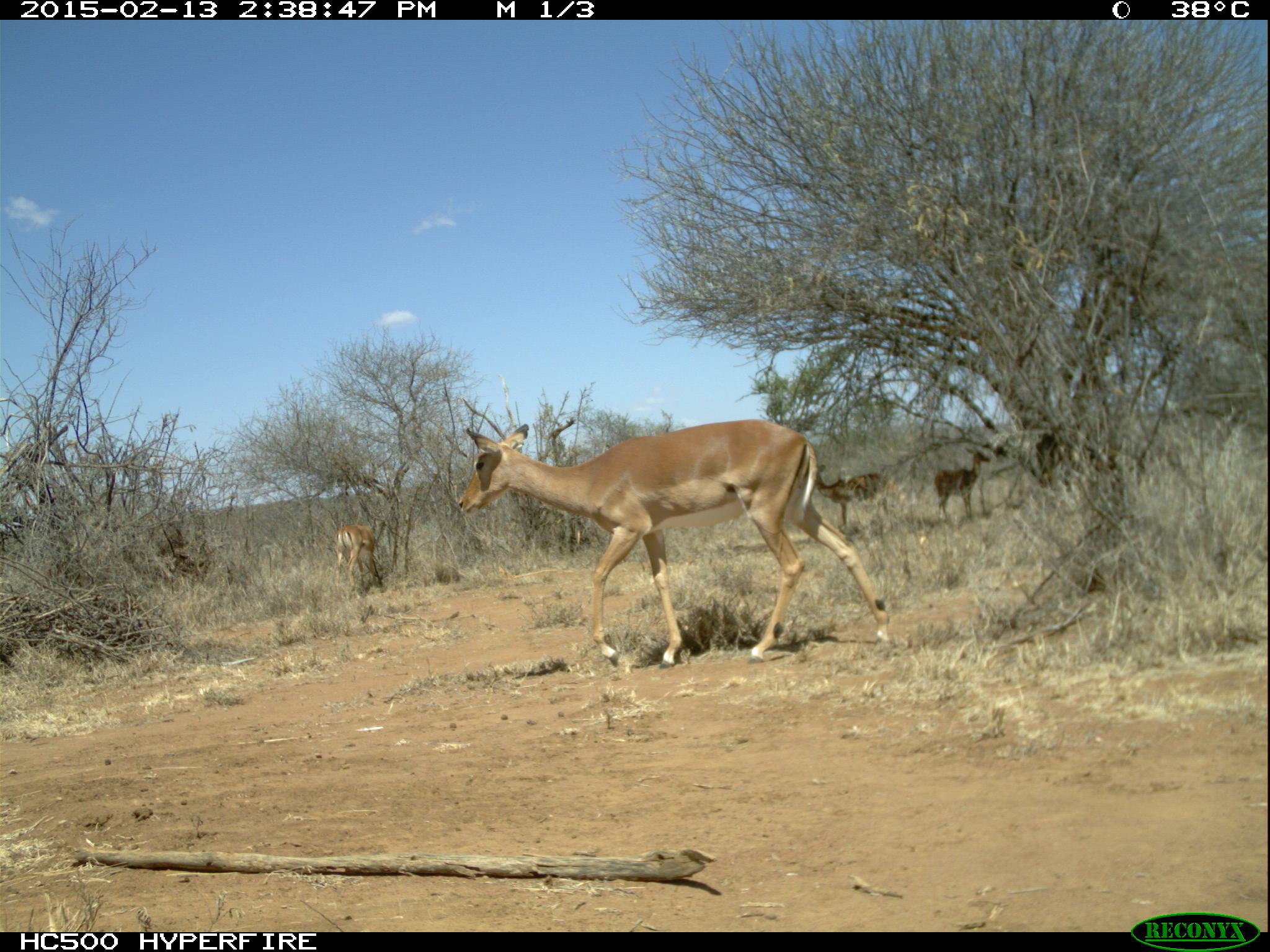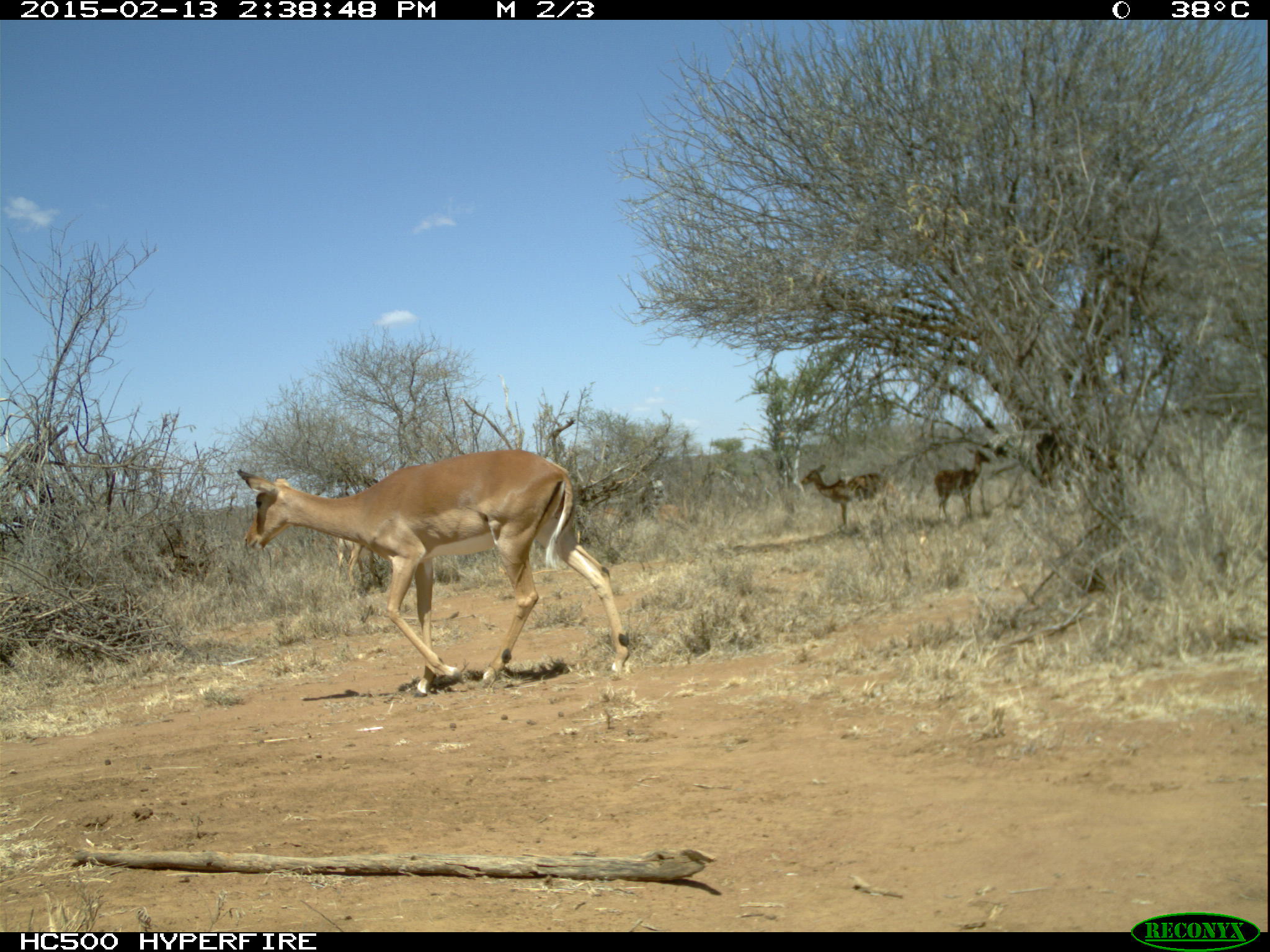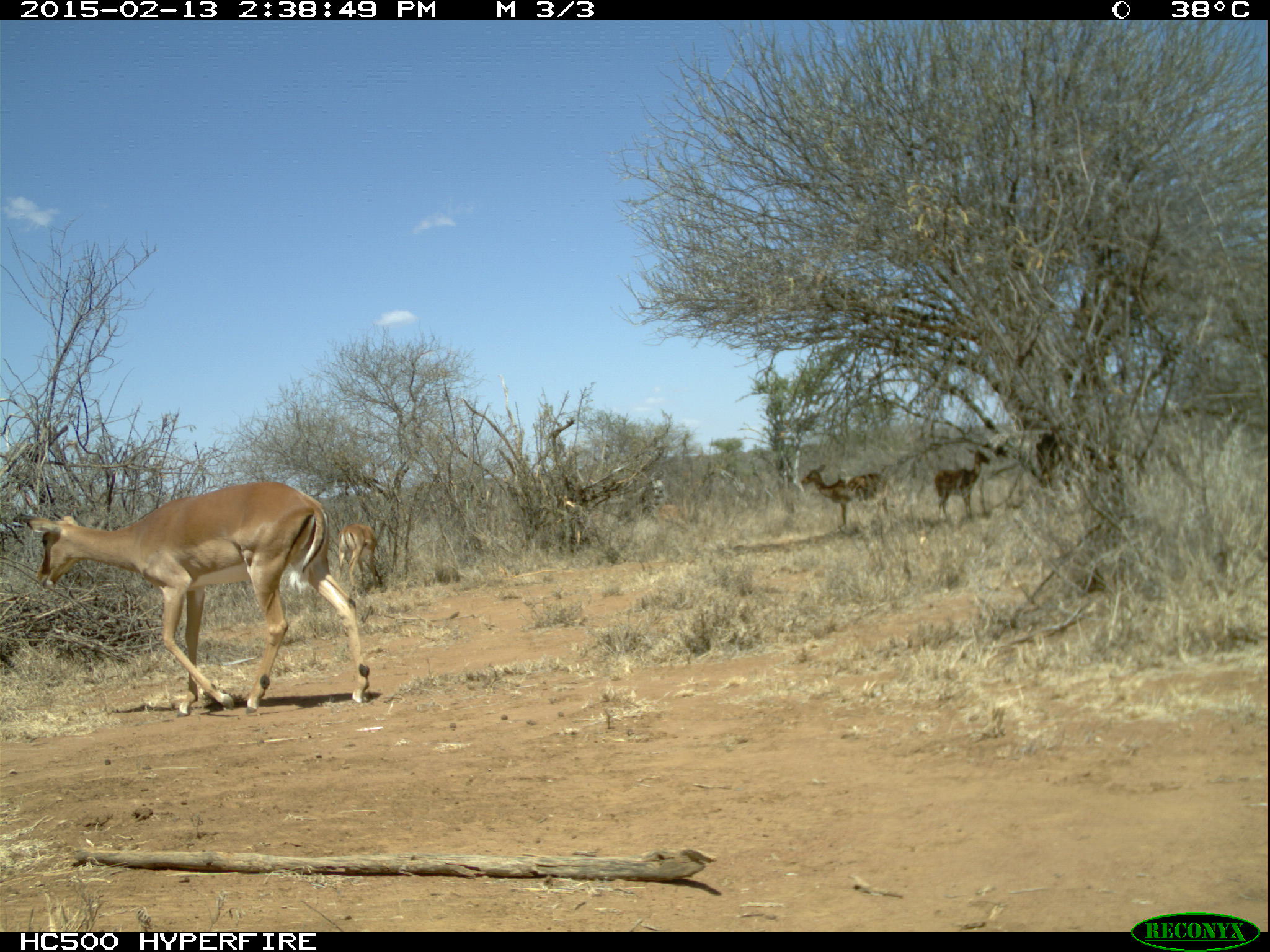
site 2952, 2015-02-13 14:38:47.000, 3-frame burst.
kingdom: Animalia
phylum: Chordata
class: Mammalia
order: Artiodactyla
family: Bovidae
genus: Aepyceros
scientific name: Aepyceros melampus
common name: impala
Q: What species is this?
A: Aepyceros melampus (impala).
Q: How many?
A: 5.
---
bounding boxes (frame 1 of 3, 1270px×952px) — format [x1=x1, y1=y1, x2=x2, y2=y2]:
aepyceros melampus: [x1=457, y1=418, x2=893, y2=670]; [x1=812, y1=465, x2=890, y2=534]; [x1=934, y1=446, x2=990, y2=527]; [x1=335, y1=525, x2=378, y2=592]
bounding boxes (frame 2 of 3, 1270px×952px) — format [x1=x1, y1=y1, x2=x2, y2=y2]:
aepyceros melampus: [x1=237, y1=449, x2=627, y2=698]; [x1=799, y1=463, x2=897, y2=531]; [x1=935, y1=447, x2=992, y2=523]; [x1=335, y1=533, x2=364, y2=596]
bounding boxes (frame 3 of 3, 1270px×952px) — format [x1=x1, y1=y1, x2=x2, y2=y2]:
aepyceros melampus: [x1=13, y1=481, x2=370, y2=714]; [x1=799, y1=463, x2=895, y2=536]; [x1=934, y1=447, x2=991, y2=521]; [x1=338, y1=523, x2=381, y2=596]